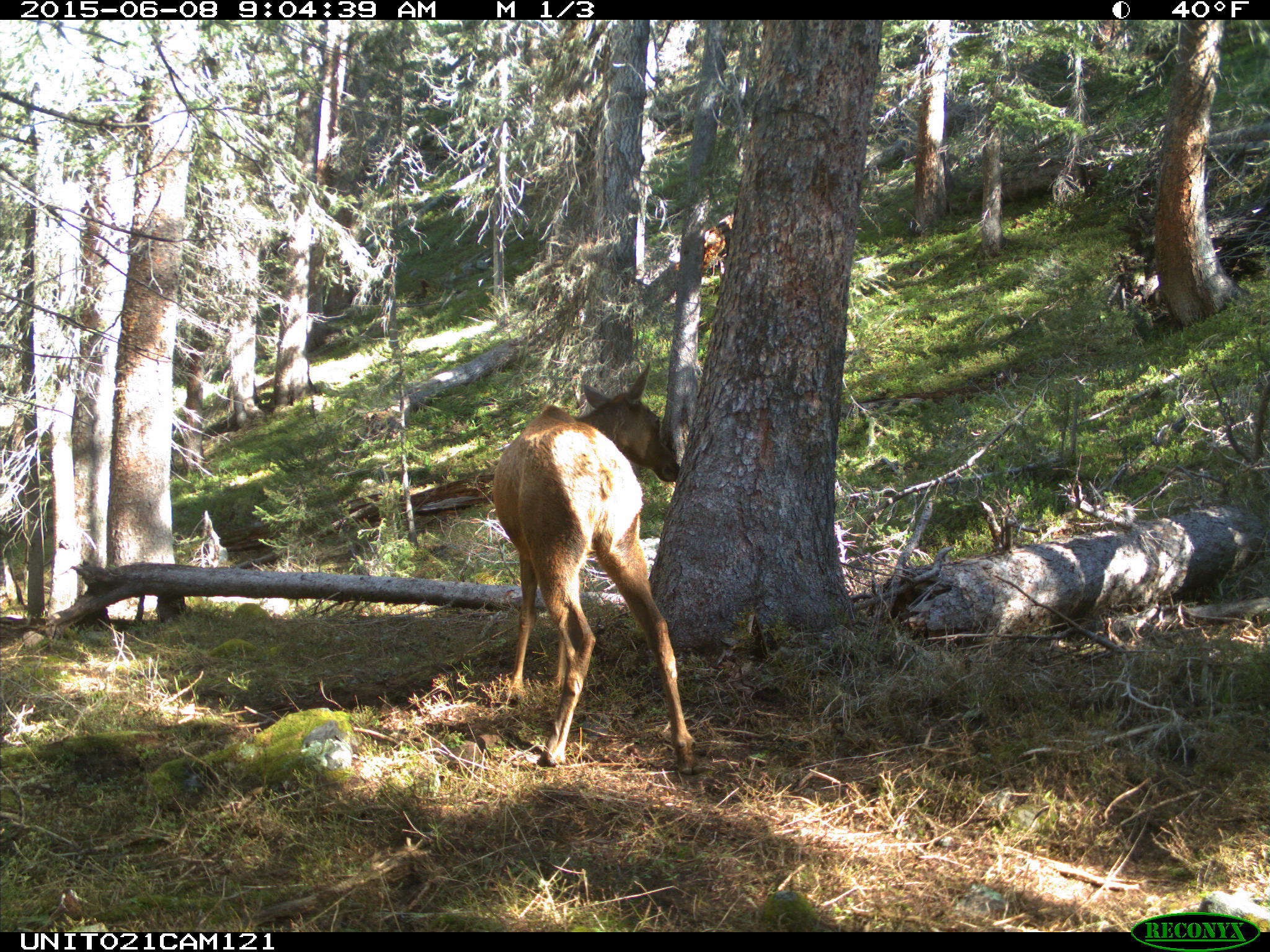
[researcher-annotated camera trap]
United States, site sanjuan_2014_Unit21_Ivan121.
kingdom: Animalia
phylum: Chordata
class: Mammalia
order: Artiodactyla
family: Cervidae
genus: Cervus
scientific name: Cervus elaphus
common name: red deer